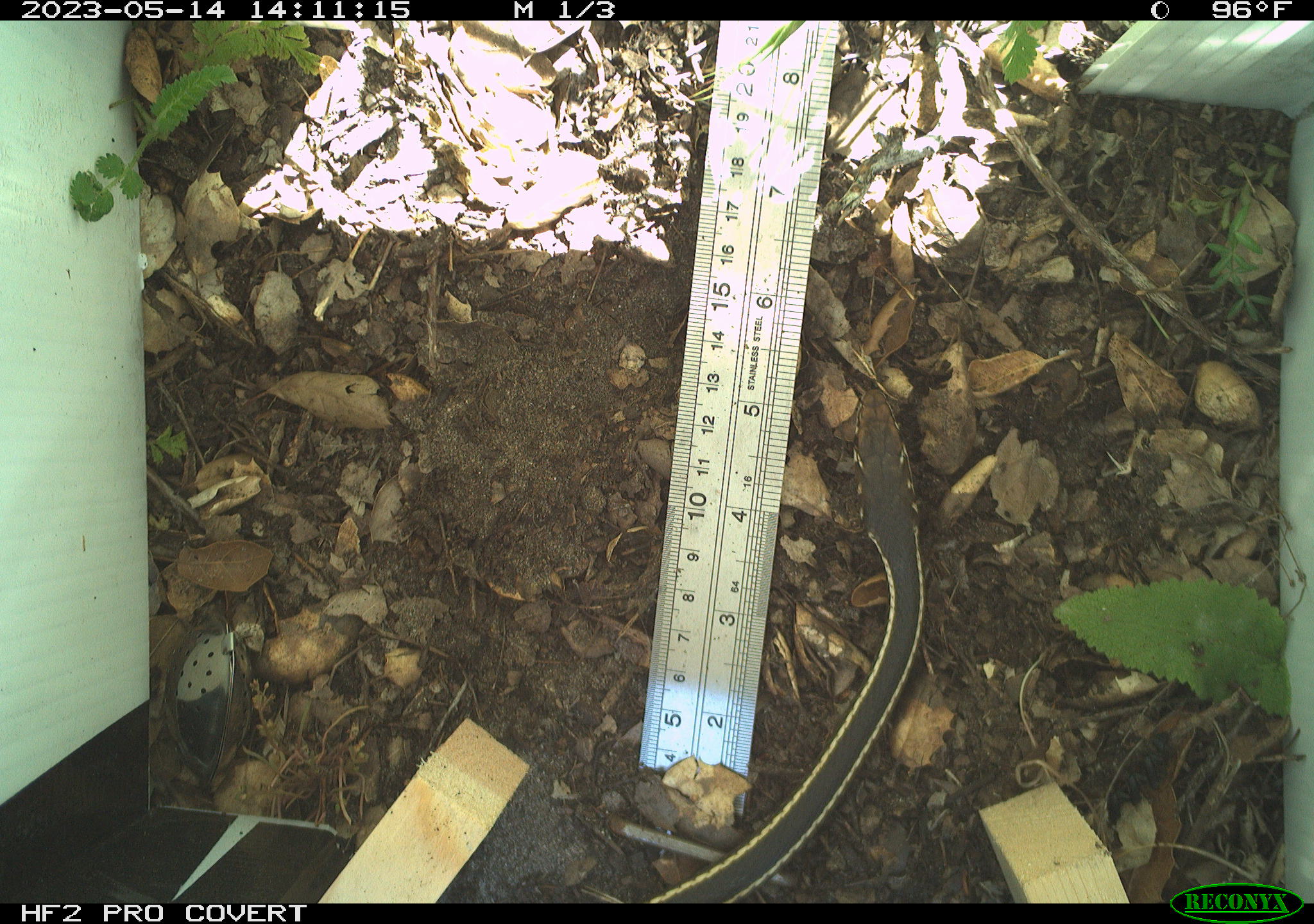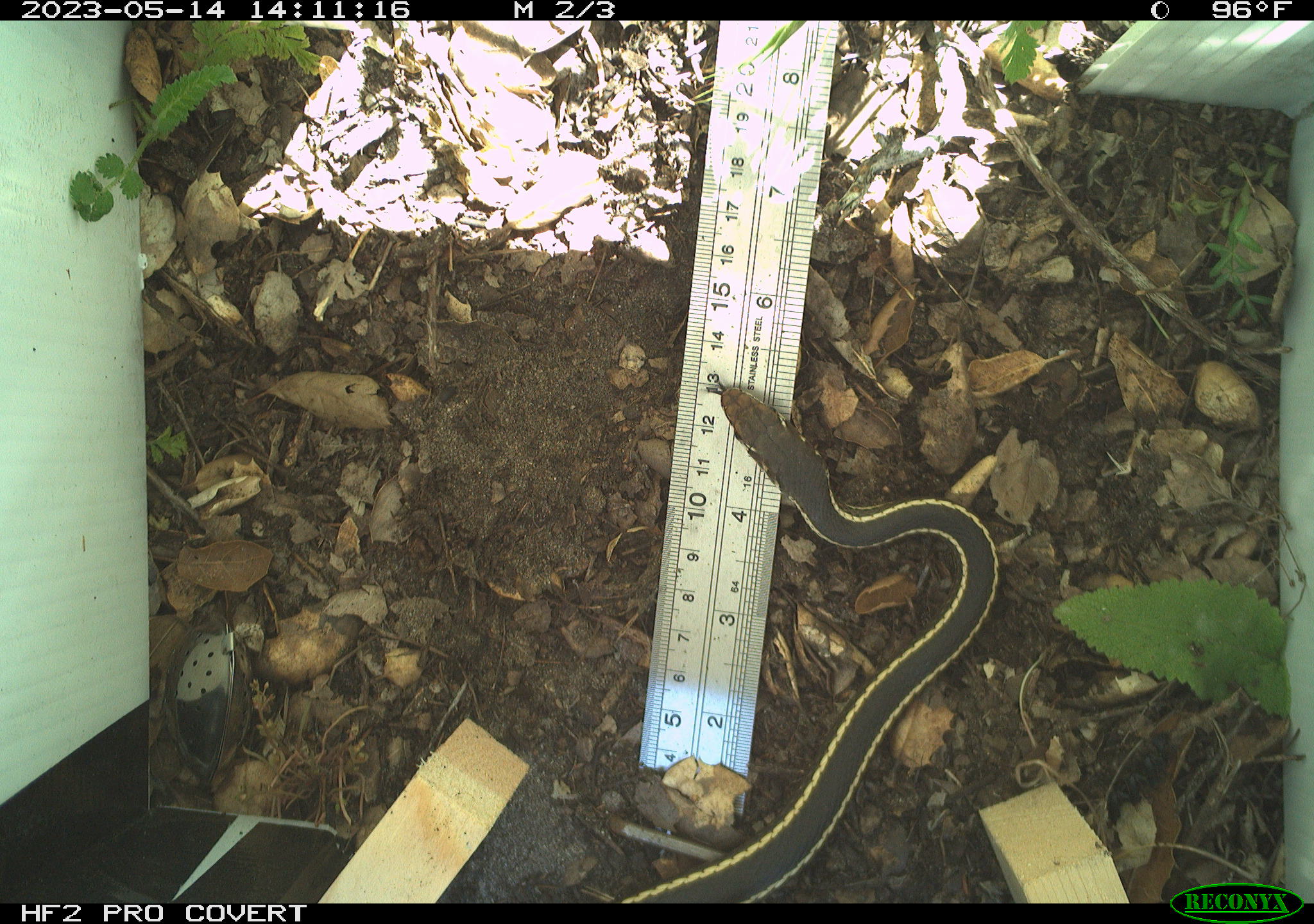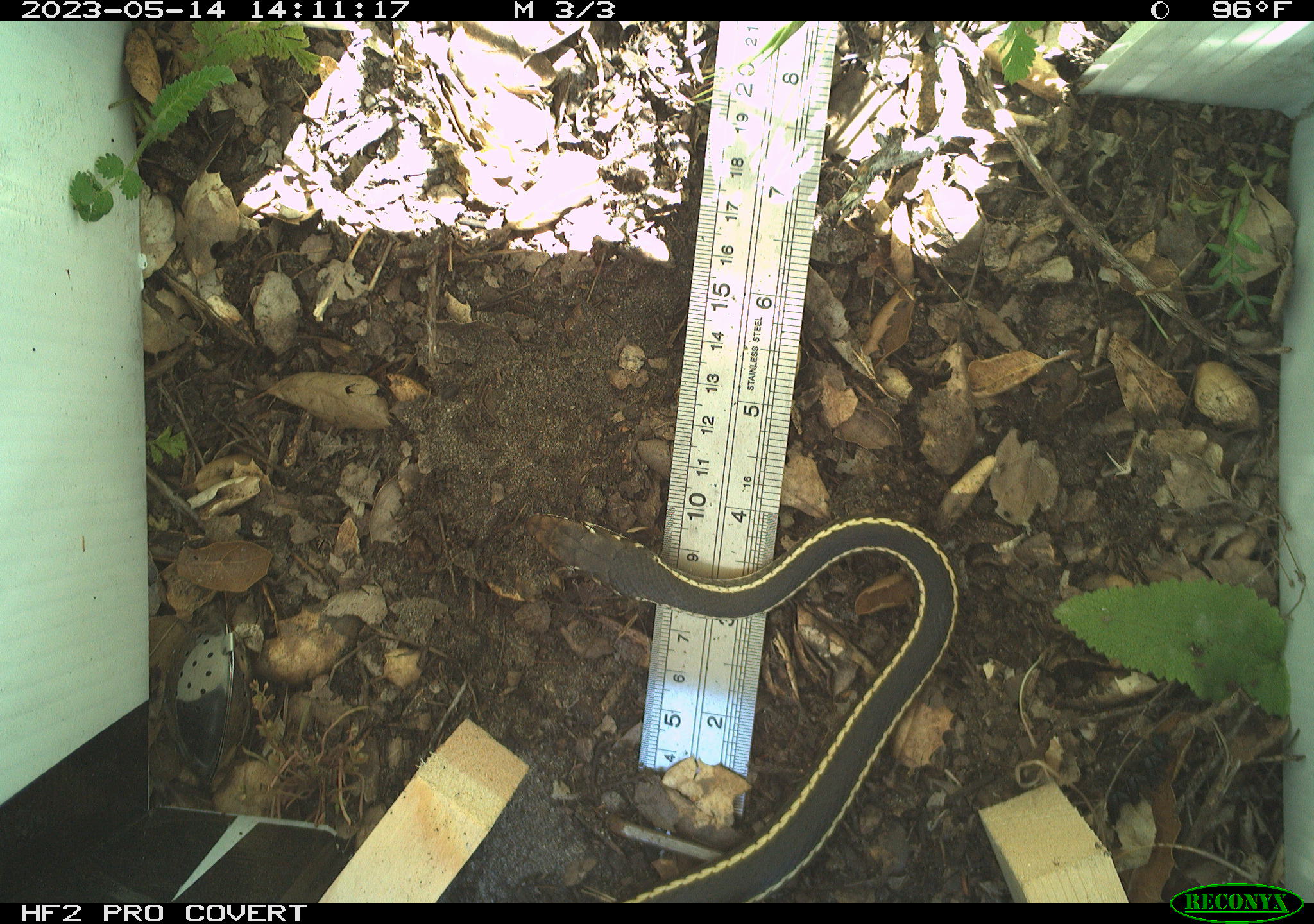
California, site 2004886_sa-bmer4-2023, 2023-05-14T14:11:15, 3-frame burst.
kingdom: Animalia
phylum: Chordata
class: Reptilia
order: Squamata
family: Colubridae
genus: Coluber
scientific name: Coluber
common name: north american racers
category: coluber species